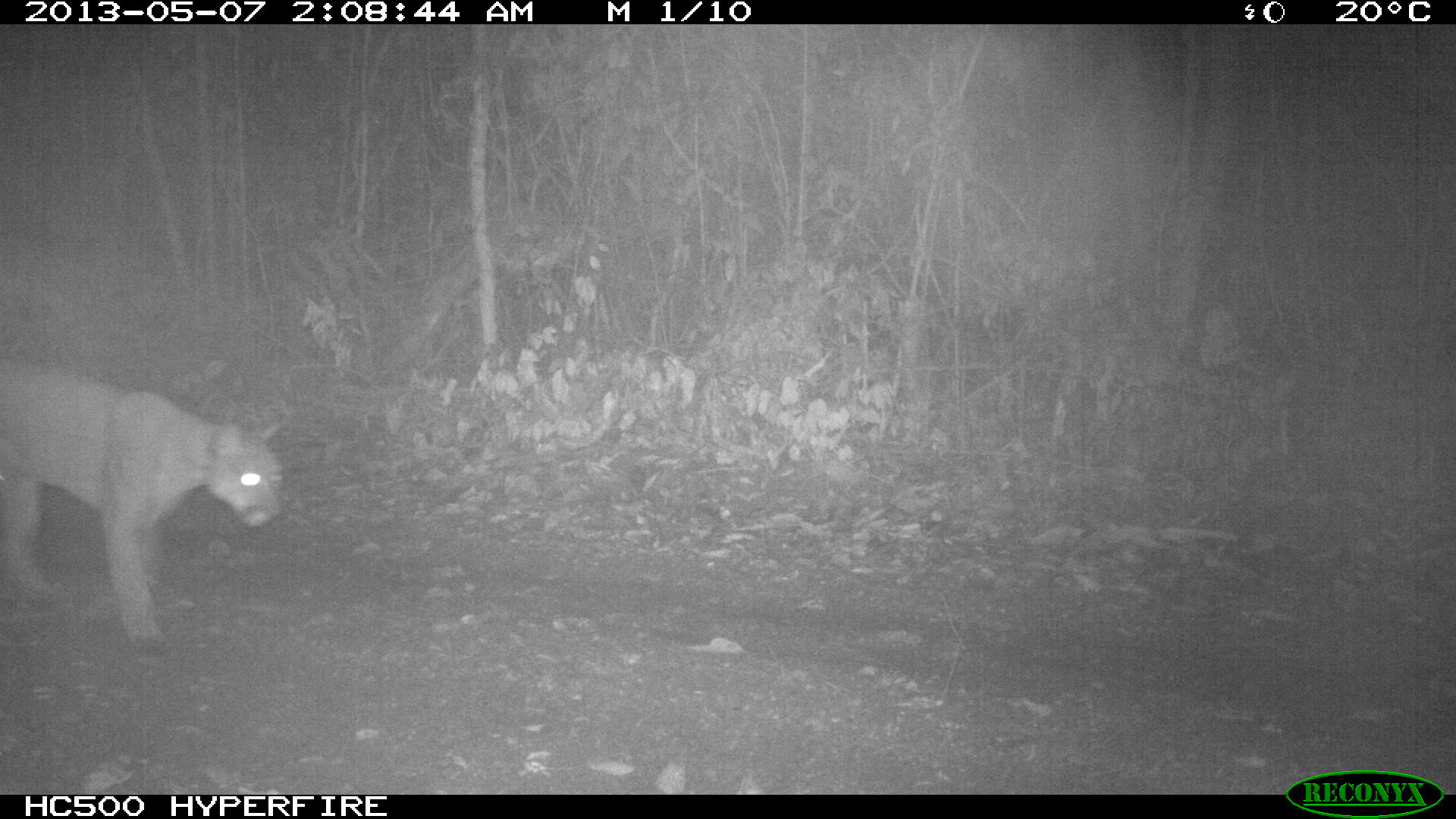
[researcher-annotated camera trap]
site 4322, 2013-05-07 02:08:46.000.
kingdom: Animalia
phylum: Chordata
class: Mammalia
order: Carnivora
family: Felidae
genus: Puma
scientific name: Puma concolor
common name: mountain lion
Puma concolor (mountain lion), count 1.